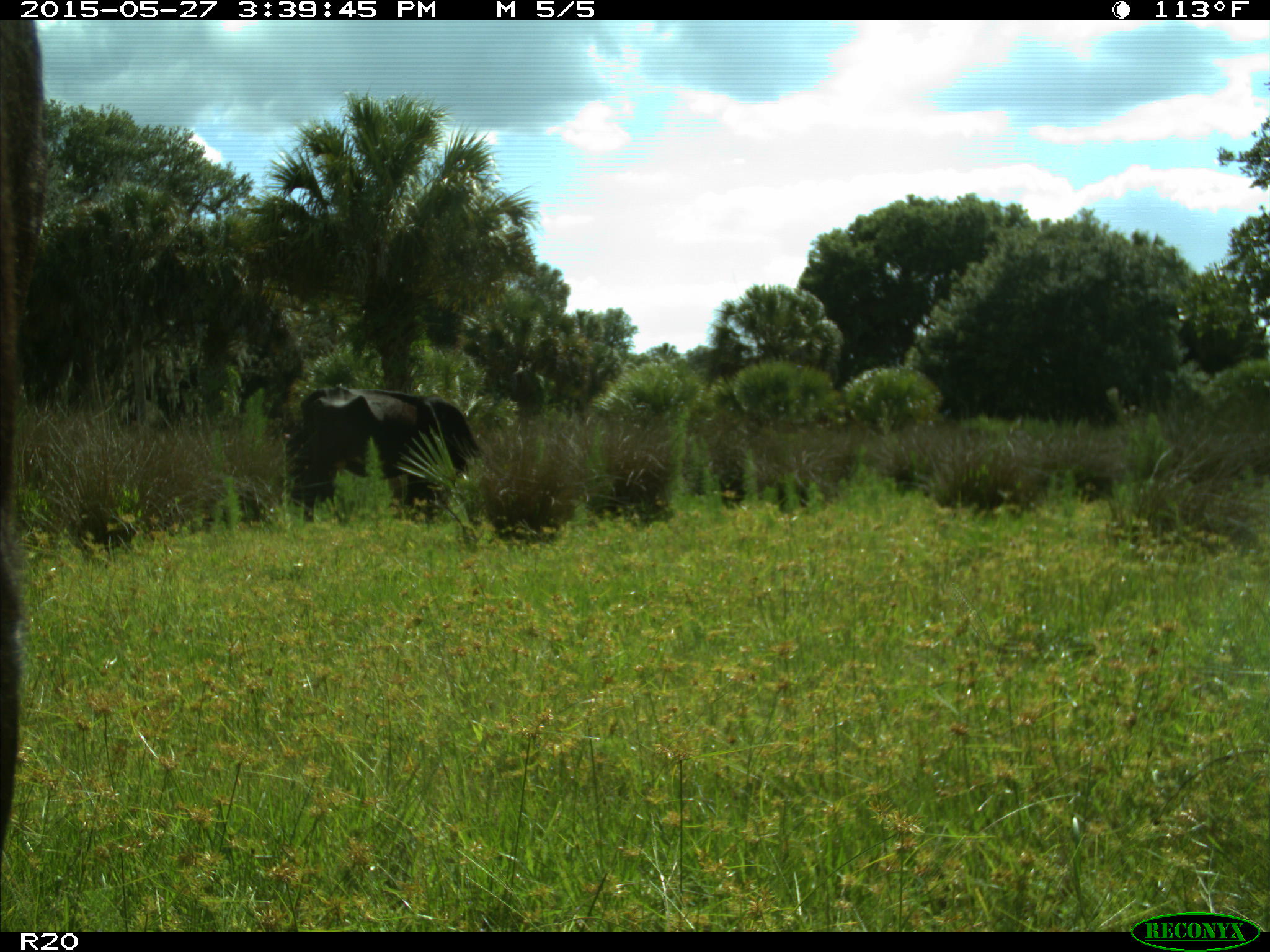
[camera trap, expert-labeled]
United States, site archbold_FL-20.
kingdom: Animalia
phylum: Chordata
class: Mammalia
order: Artiodactyla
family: Bovidae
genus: Bos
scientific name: Bos taurus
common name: domestic cow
Bos taurus (domestic cow).